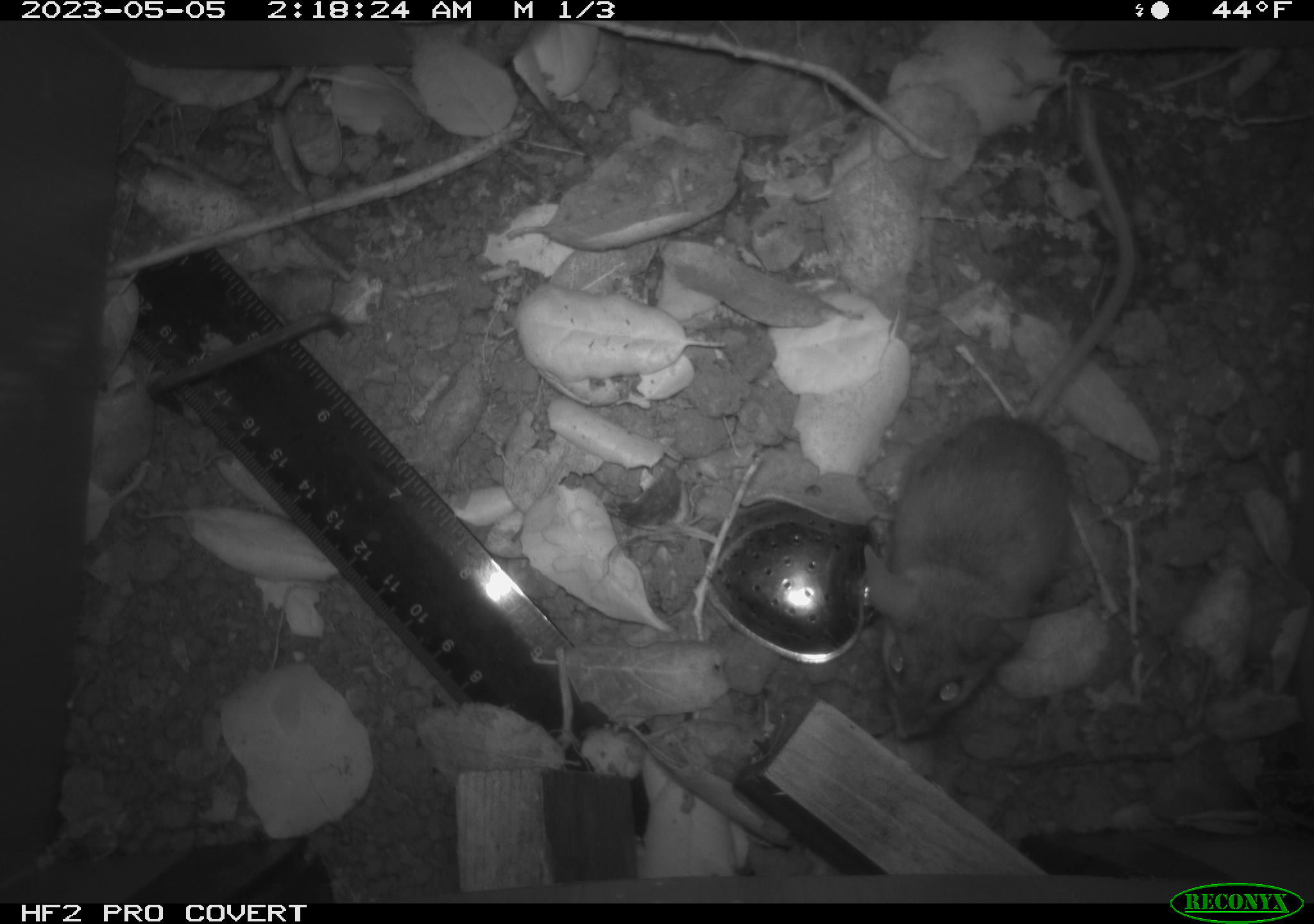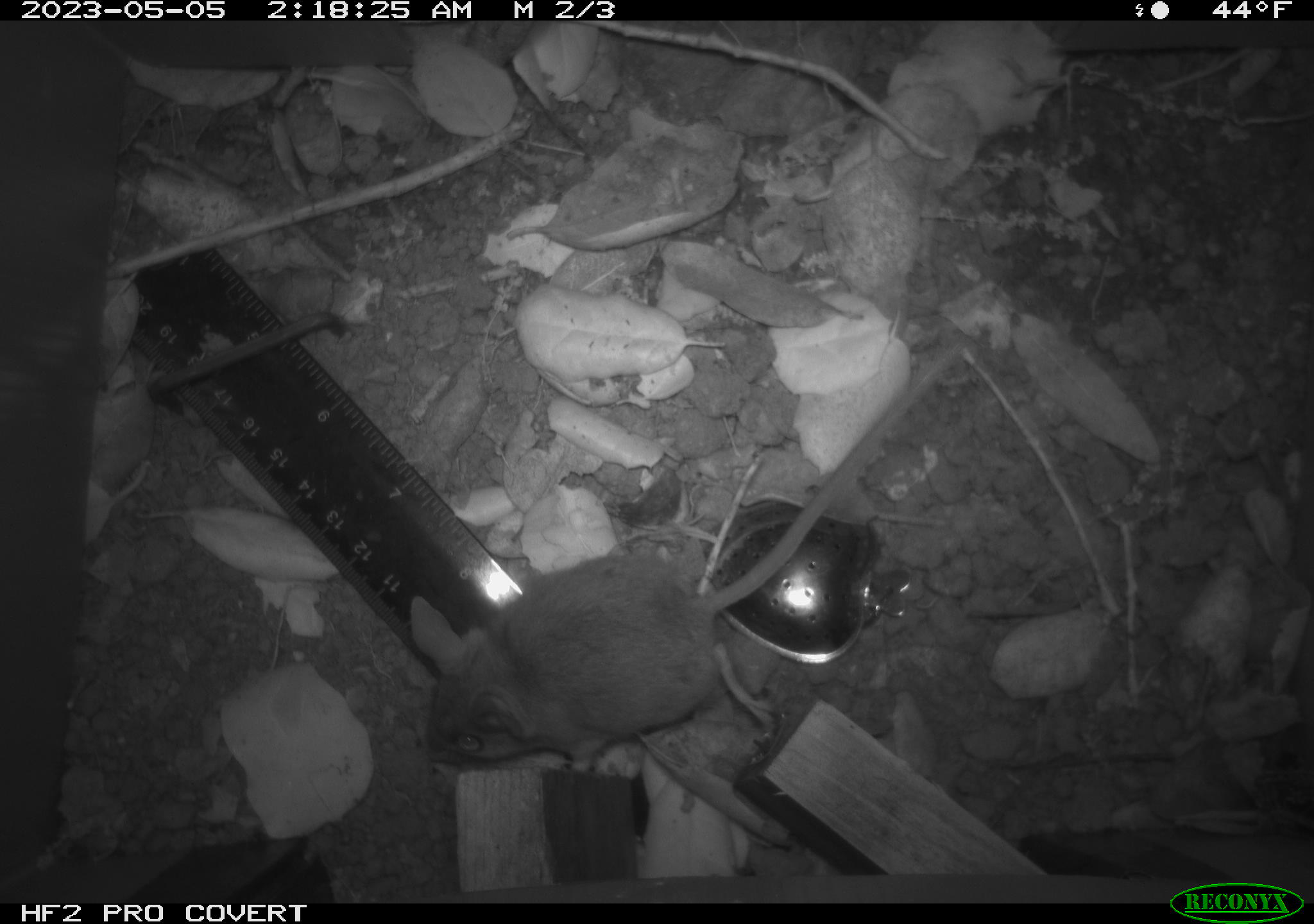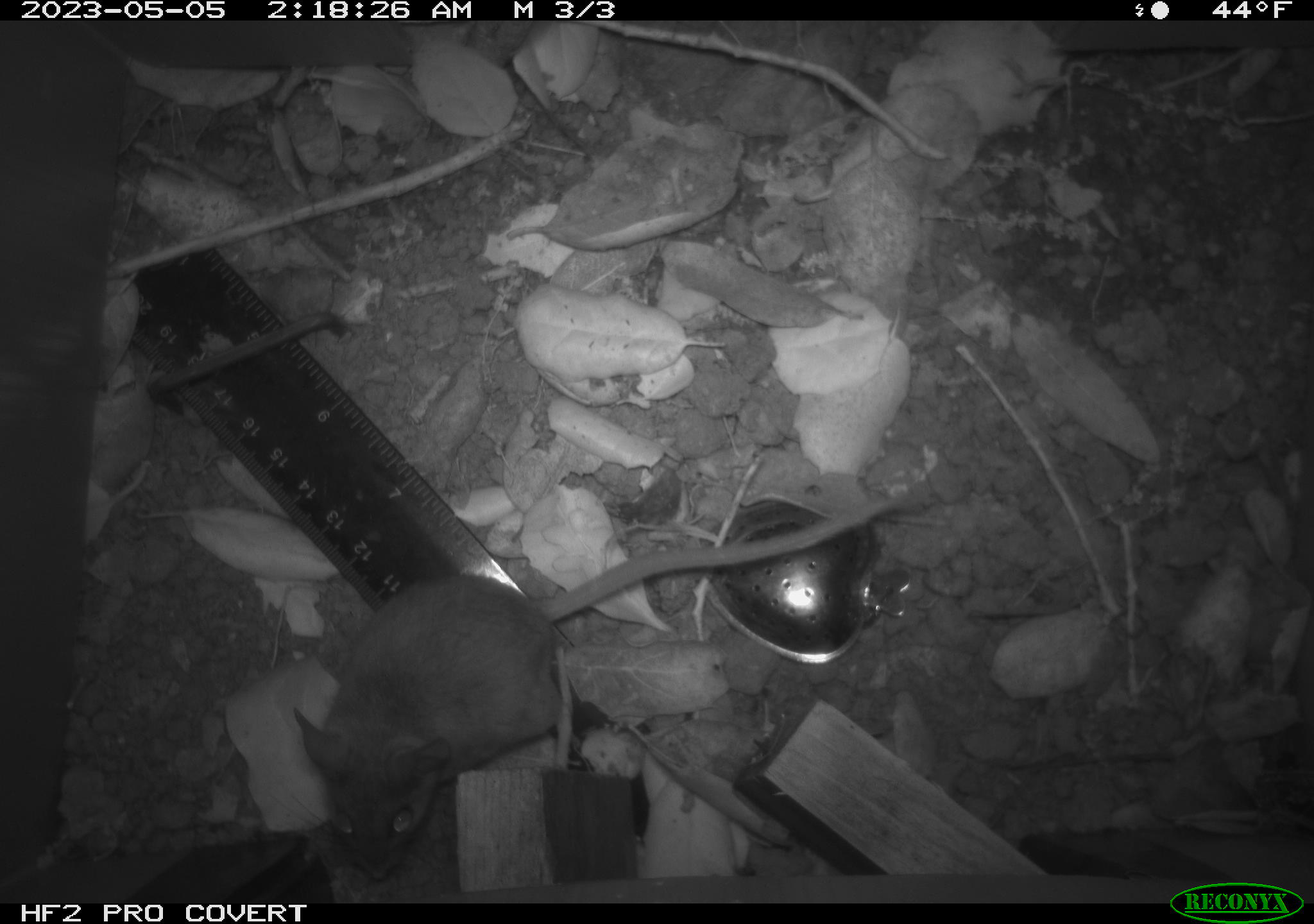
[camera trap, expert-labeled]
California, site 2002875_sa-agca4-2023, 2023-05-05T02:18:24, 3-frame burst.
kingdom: Animalia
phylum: Chordata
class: Mammalia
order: Rodentia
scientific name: Rodentia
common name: mouse species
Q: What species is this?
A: Mouse species (Rodentia).